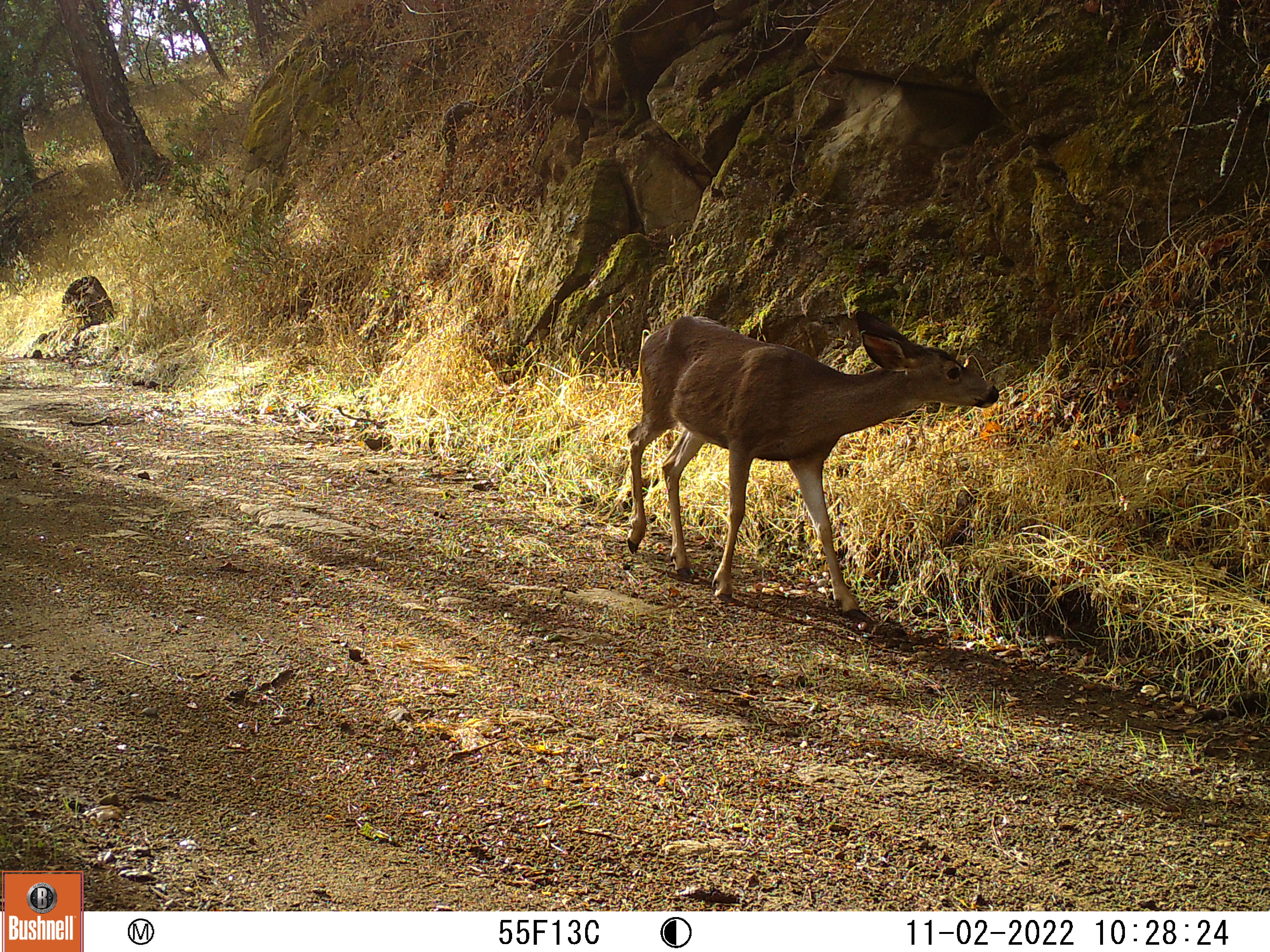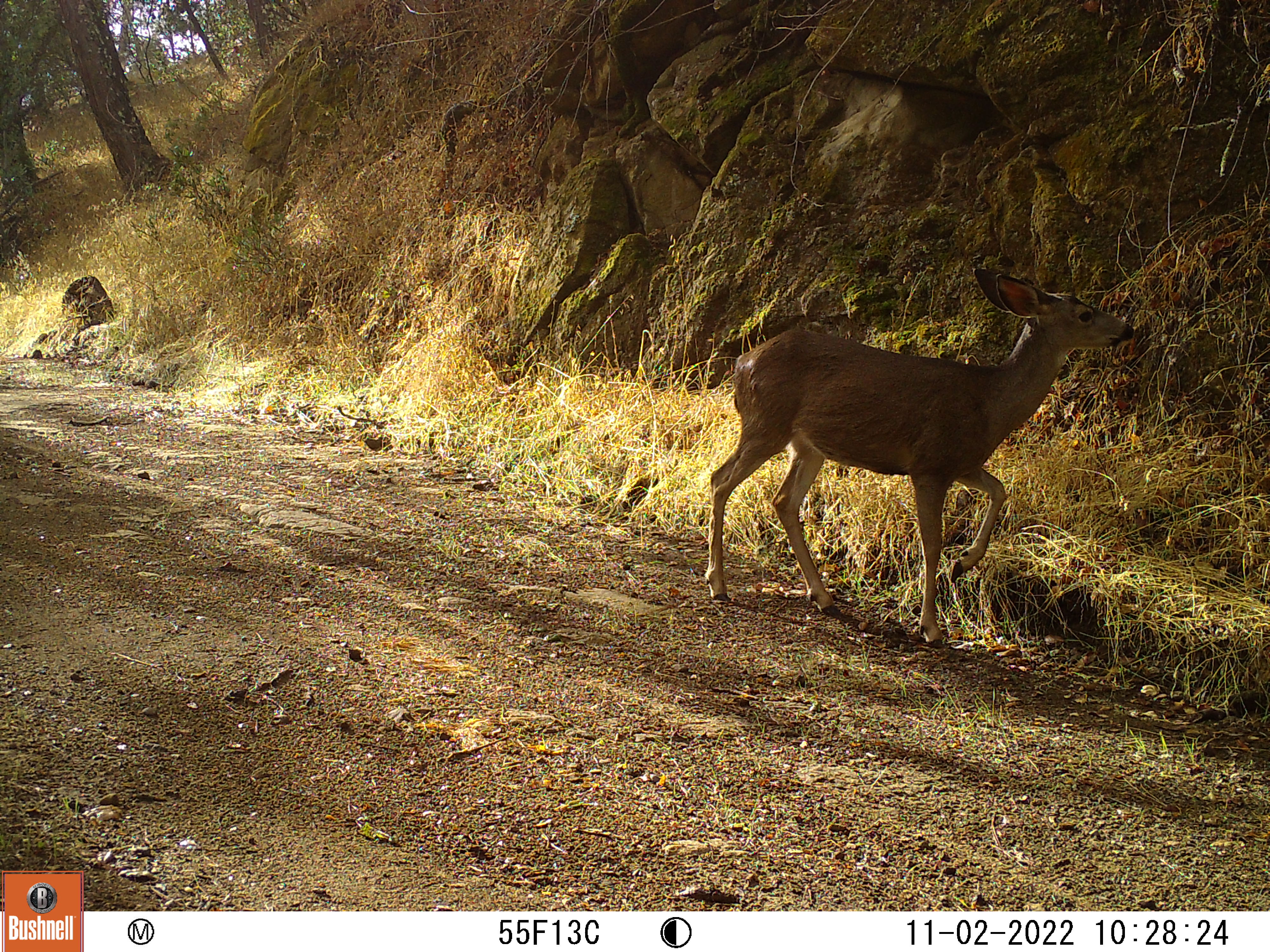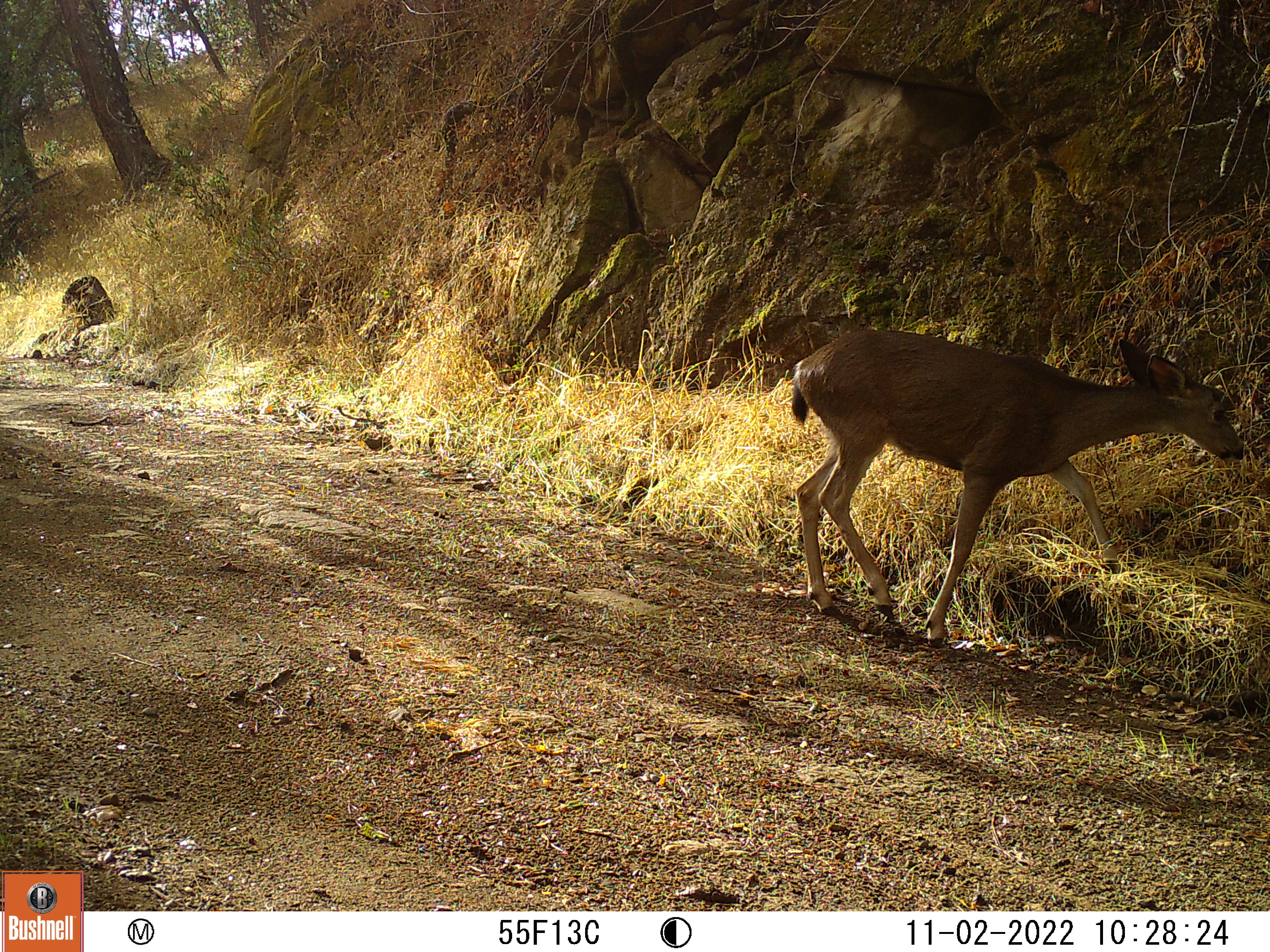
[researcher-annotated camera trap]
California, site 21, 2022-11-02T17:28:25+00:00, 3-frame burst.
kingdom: Animalia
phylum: Chordata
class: Mammalia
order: Artiodactyla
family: Cervidae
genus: Odocoileus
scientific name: Odocoileus hemionus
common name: mule deer